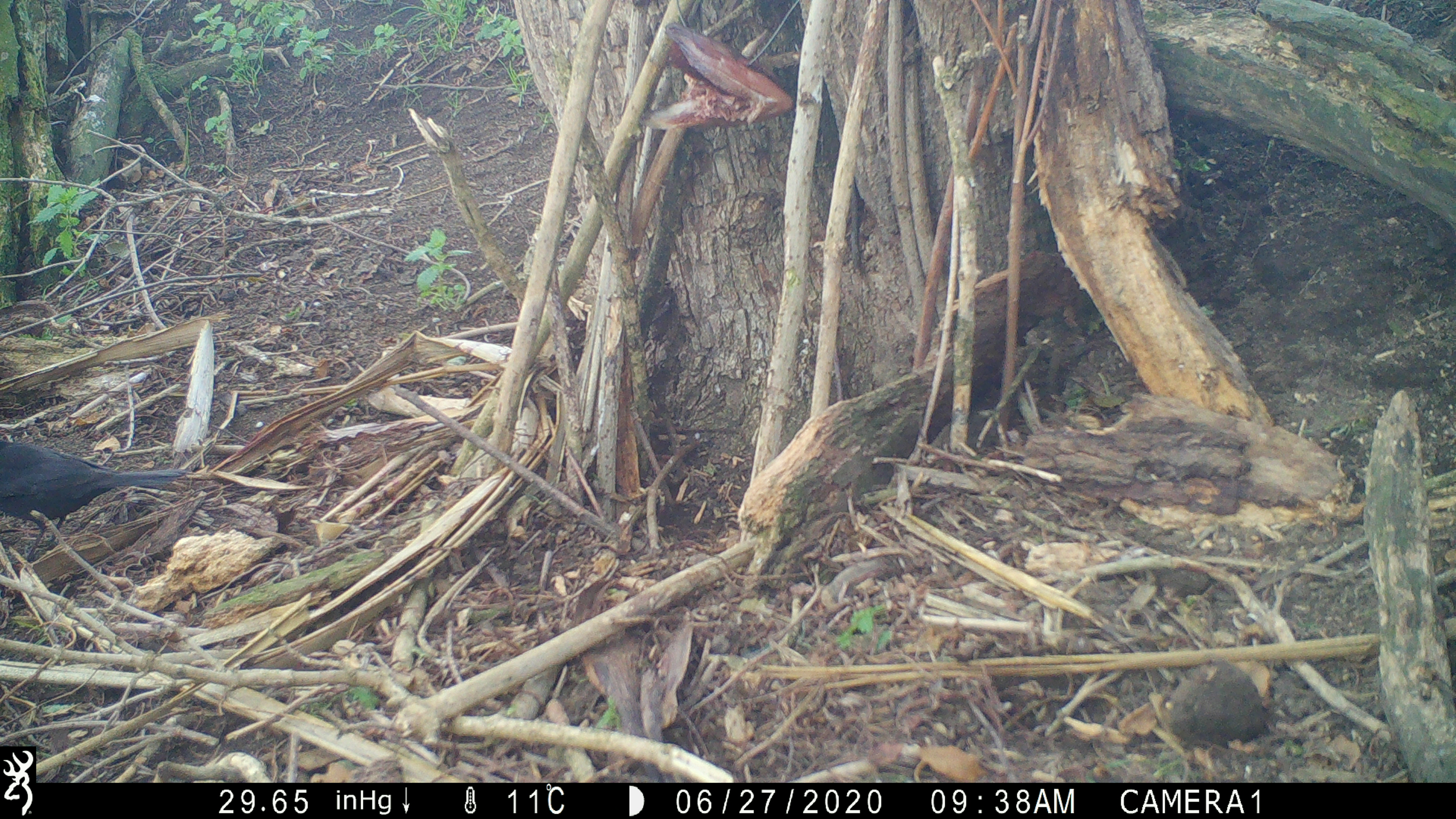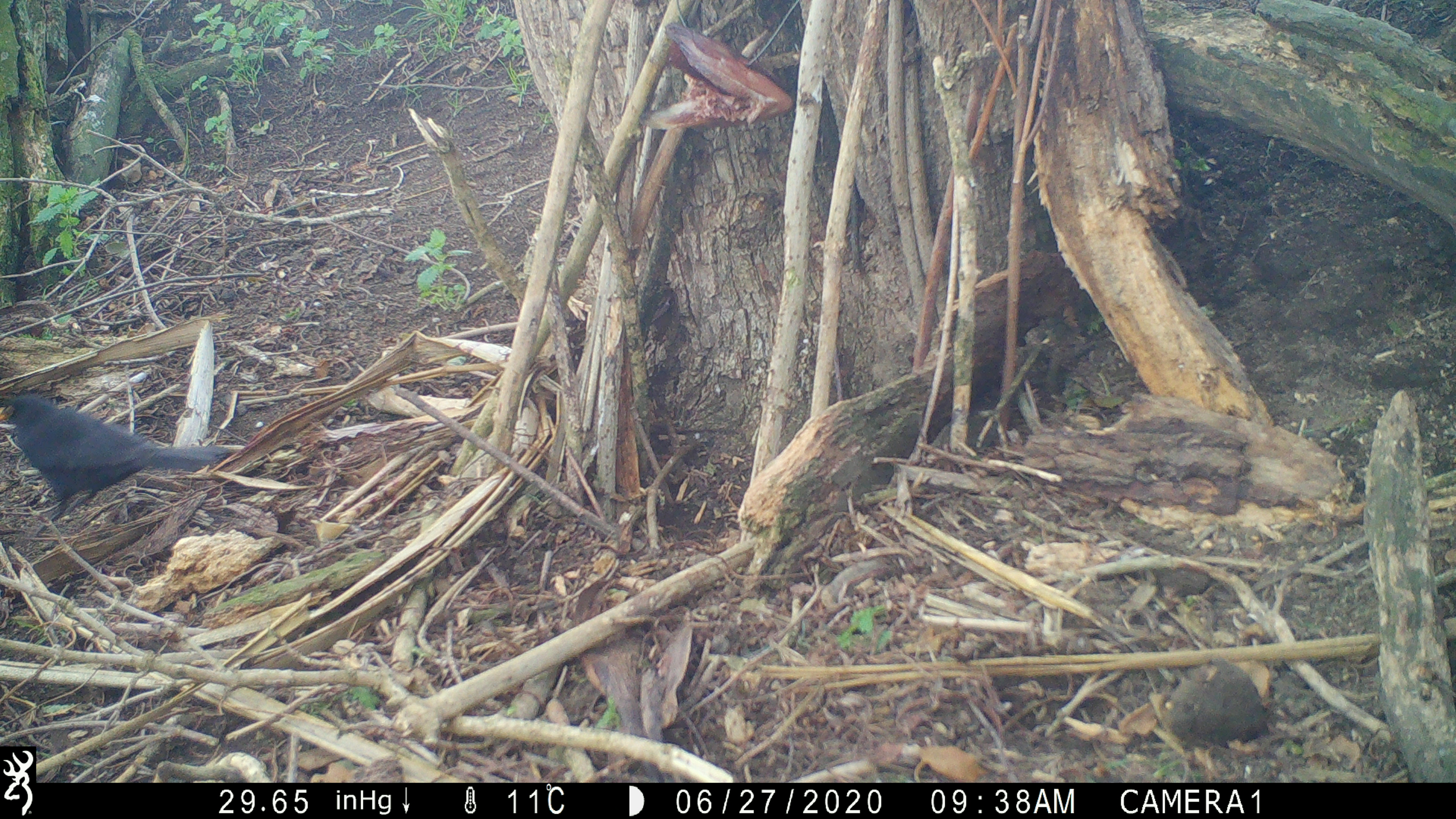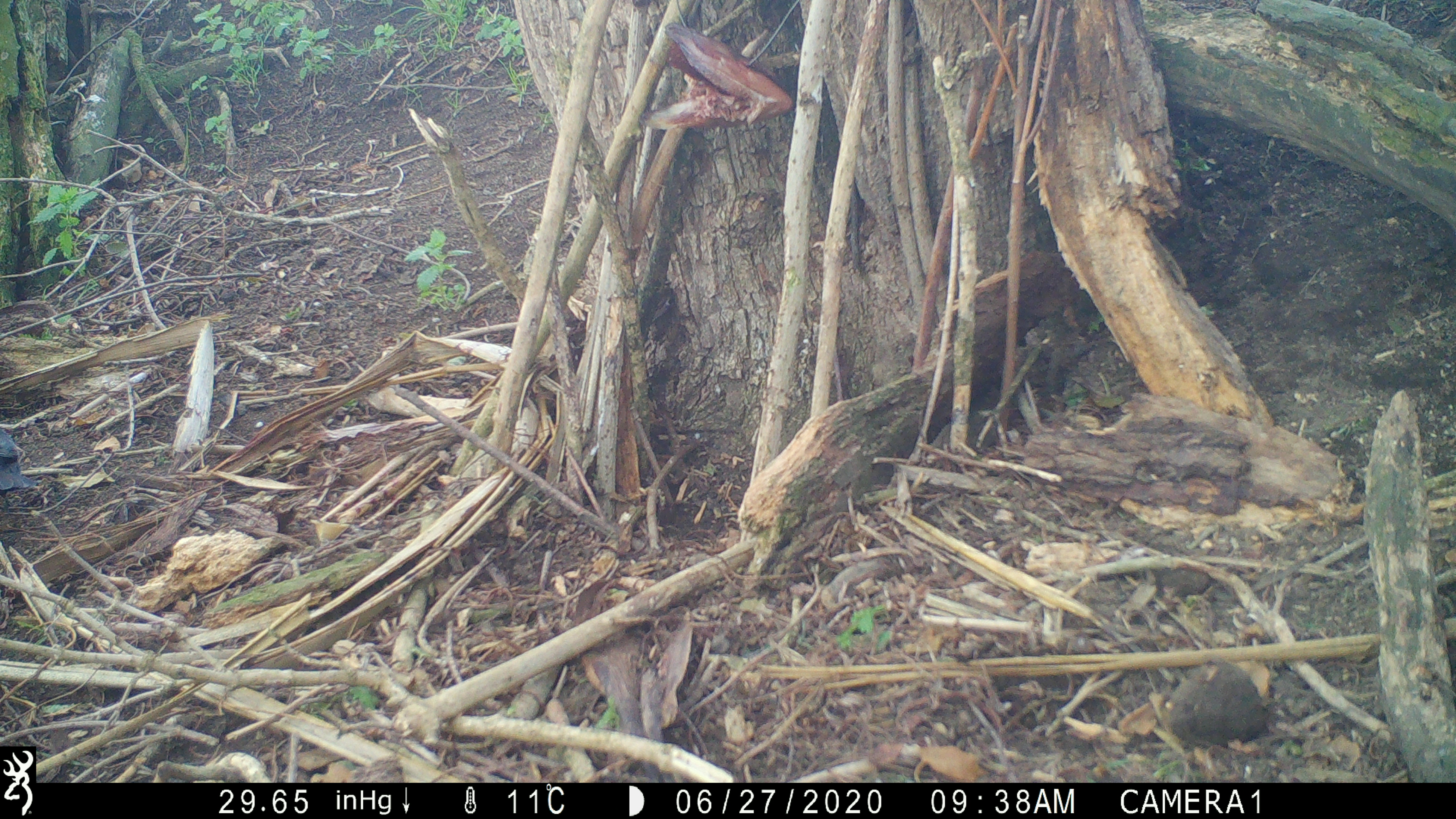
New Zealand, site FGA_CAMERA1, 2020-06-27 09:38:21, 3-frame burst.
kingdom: Animalia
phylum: Chordata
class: Aves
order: Passeriformes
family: Turdidae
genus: Turdus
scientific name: Turdus merula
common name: eurasian blackbird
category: blackbird